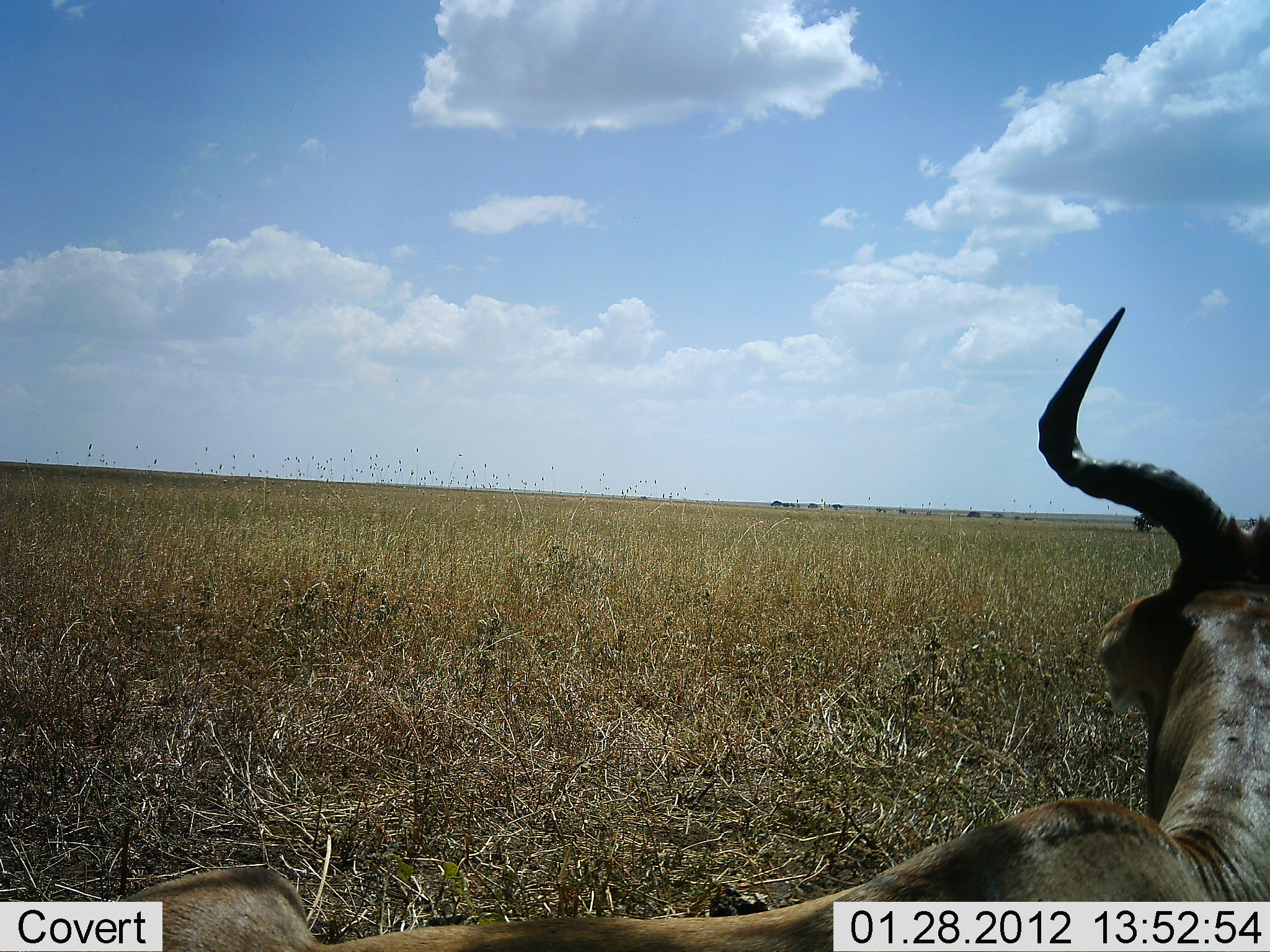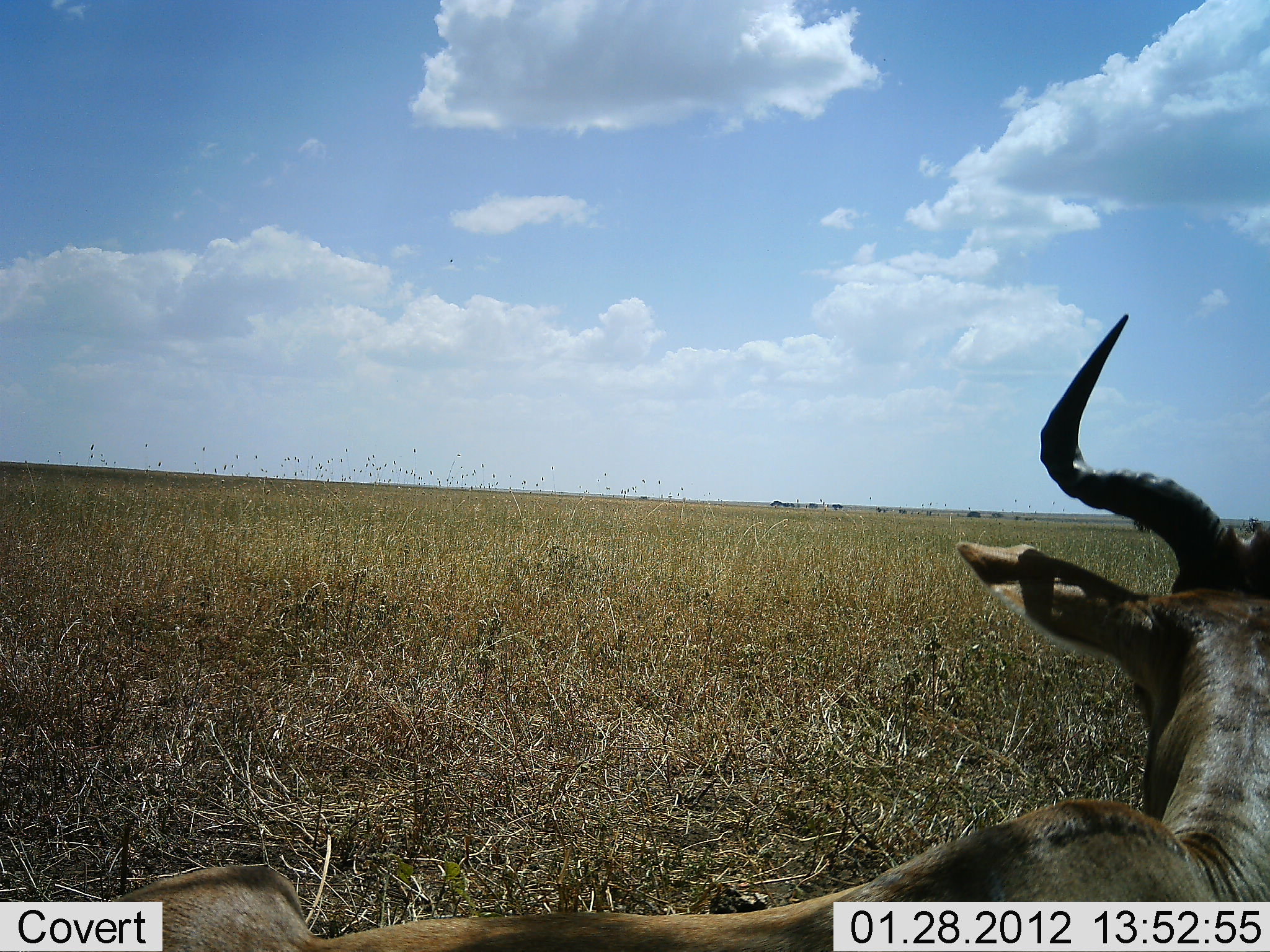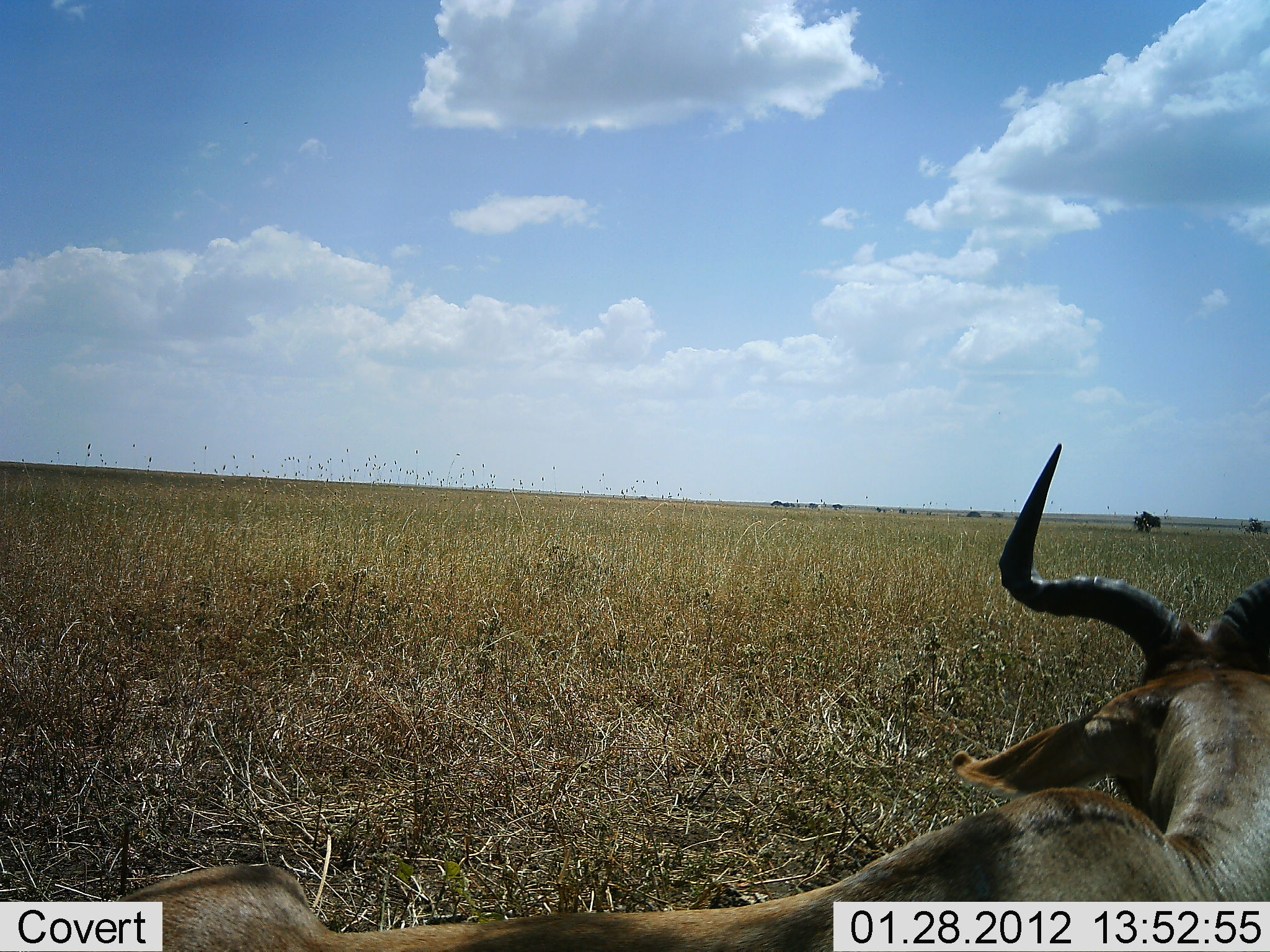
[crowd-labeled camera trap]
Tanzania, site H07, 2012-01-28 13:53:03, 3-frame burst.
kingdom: Animalia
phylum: Chordata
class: Mammalia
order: Artiodactyla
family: Bovidae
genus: Alcelaphus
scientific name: Alcelaphus buselaphus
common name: hartebeest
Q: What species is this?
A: Hartebeest (Alcelaphus buselaphus).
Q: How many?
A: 1.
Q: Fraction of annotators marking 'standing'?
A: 30%.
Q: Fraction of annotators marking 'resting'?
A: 70%.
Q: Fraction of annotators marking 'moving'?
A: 0%.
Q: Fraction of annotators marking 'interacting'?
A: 0%.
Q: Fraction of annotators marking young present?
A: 0%.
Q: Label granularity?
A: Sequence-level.